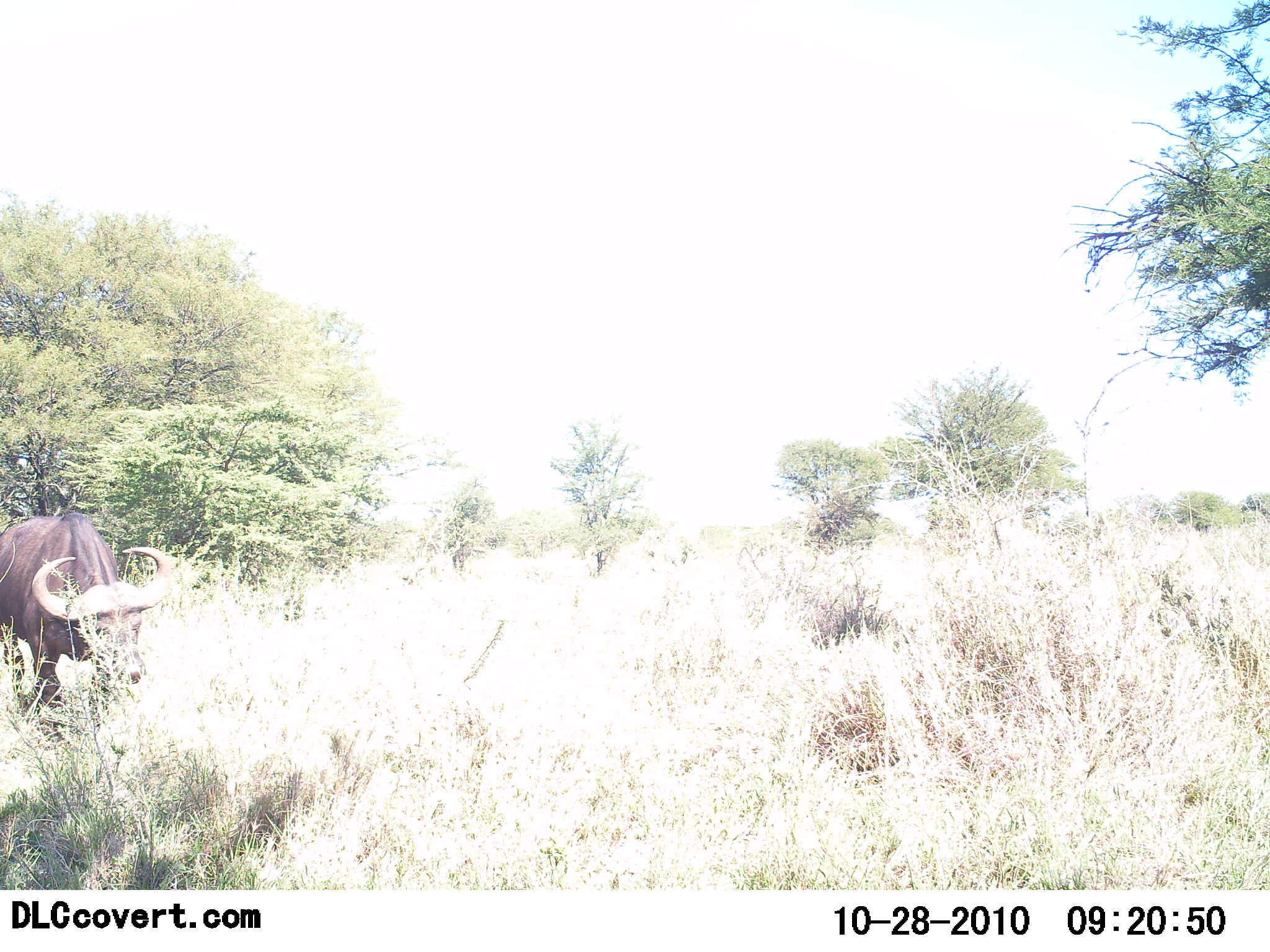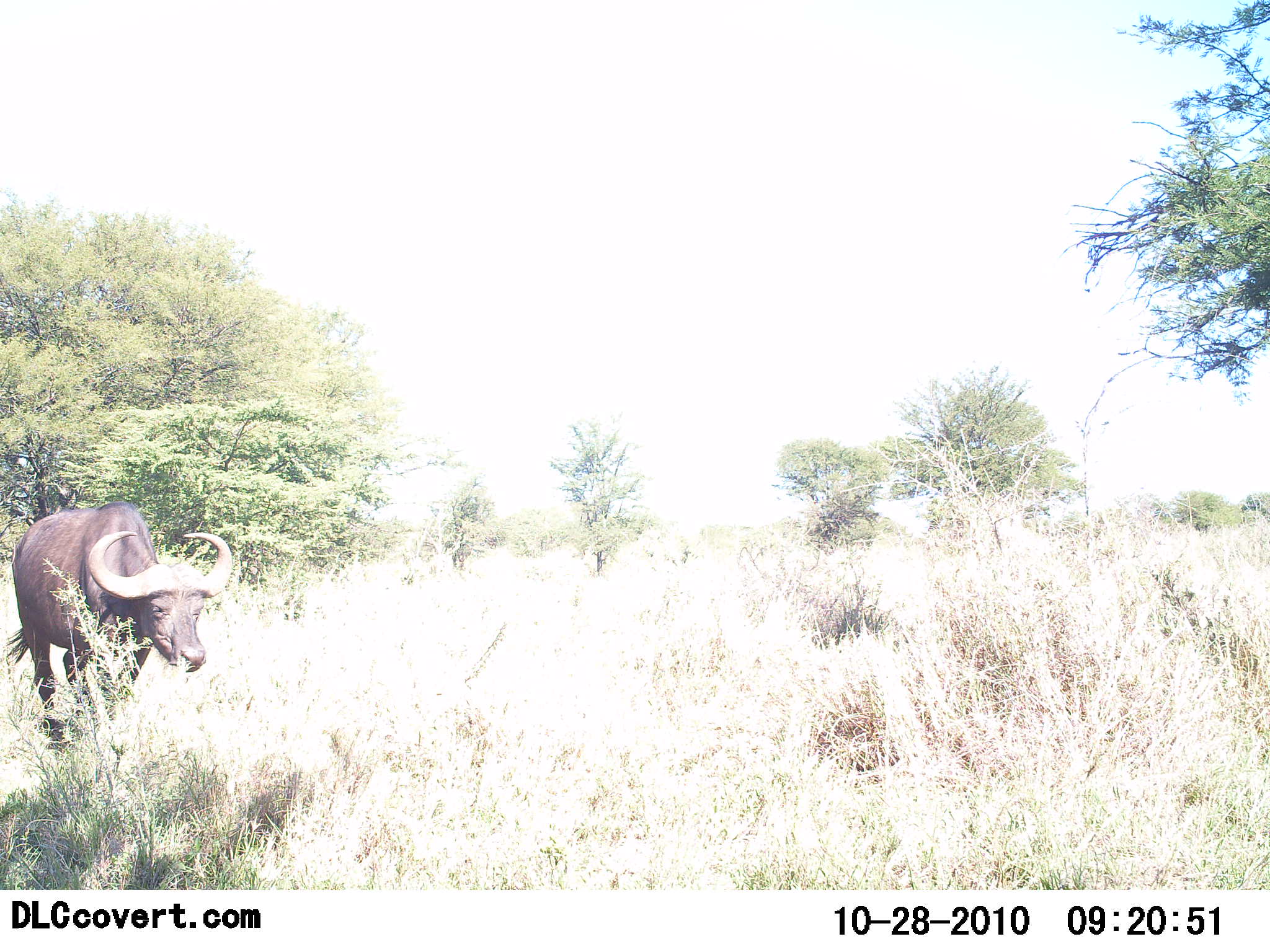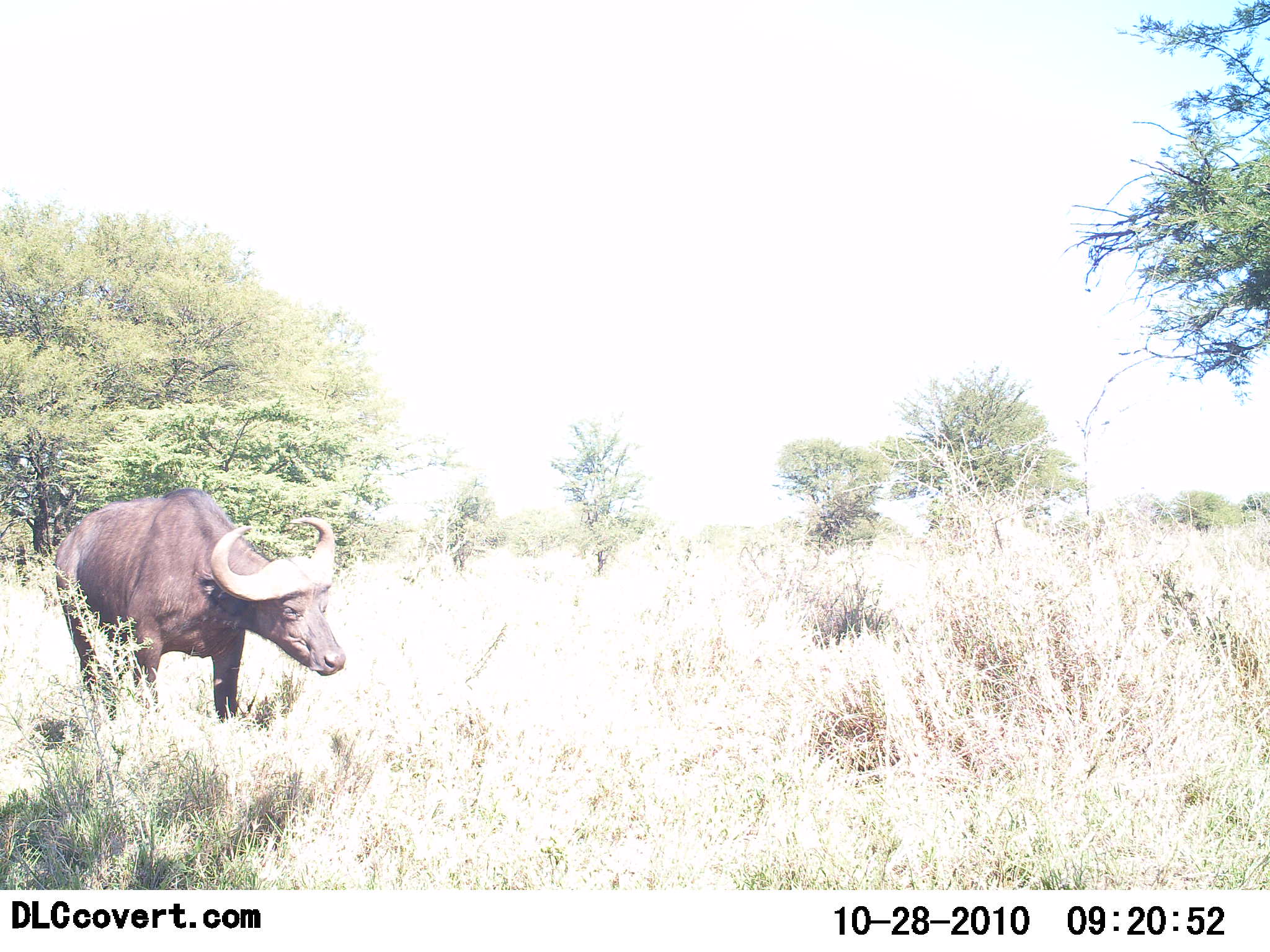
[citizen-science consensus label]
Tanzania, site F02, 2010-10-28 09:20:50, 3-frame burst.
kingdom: Animalia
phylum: Chordata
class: Mammalia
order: Artiodactyla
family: Bovidae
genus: Syncerus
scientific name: Syncerus caffer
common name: cape buffalo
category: buffalo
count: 1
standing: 0%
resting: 0%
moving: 100%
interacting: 0%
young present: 0%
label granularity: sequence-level